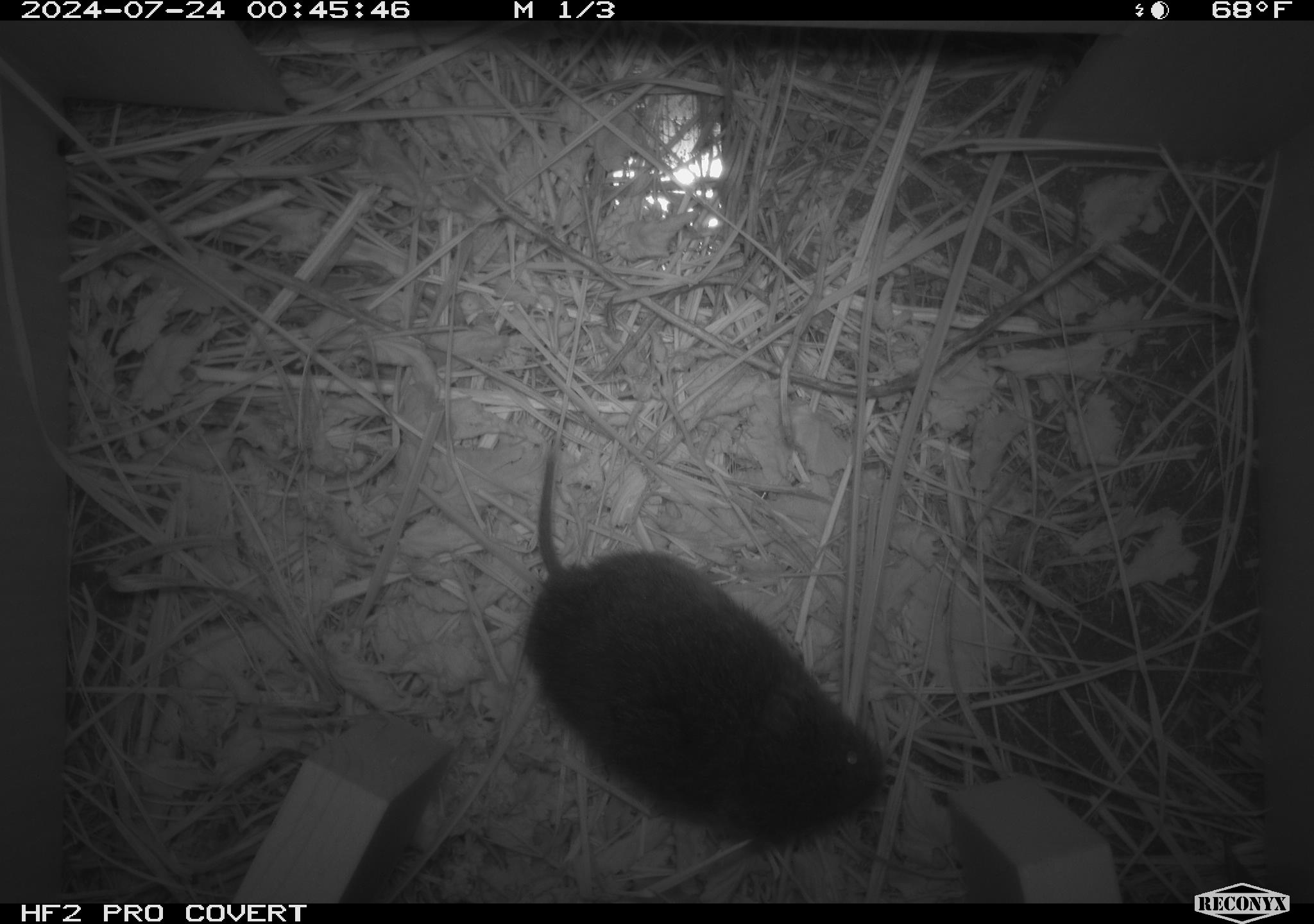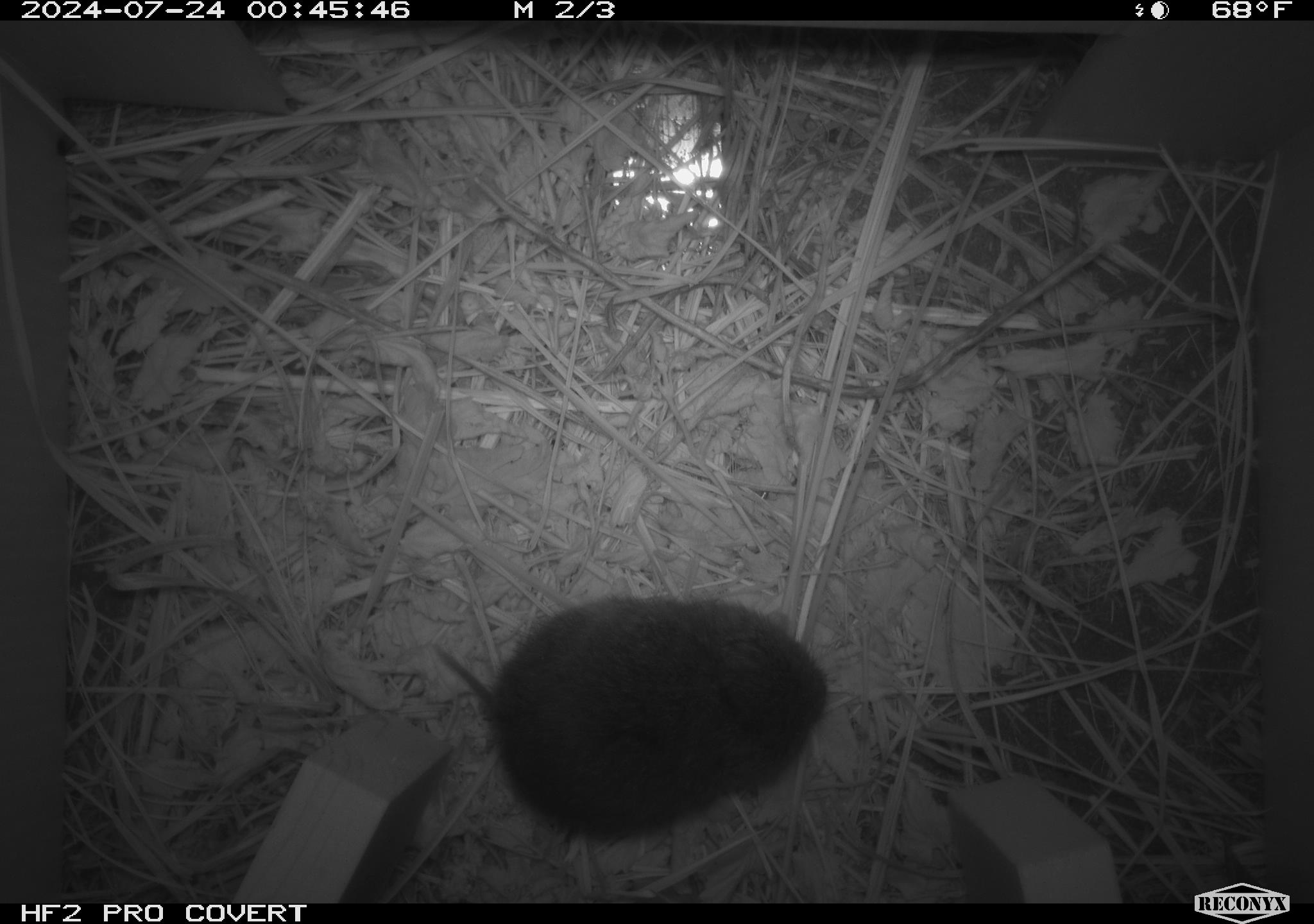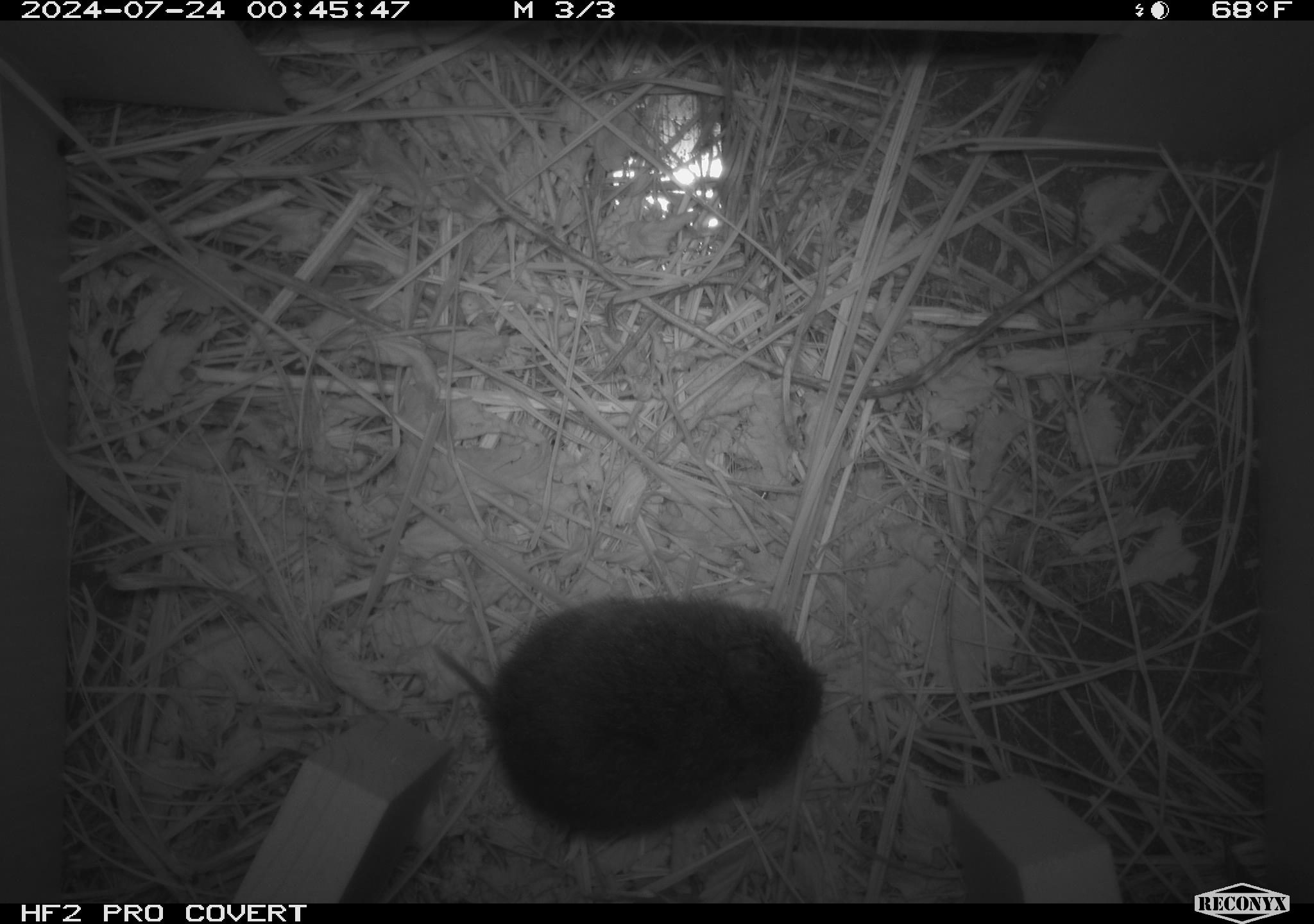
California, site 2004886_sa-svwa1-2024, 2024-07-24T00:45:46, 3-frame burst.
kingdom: Animalia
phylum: Chordata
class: Mammalia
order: Rodentia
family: Cricetidae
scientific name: Arvicolinae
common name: voles, lemmings, and muskrats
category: arvicolinae subfamily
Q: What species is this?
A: Arvicolinae subfamily (voles, lemmings, and muskrats) (Arvicolinae).